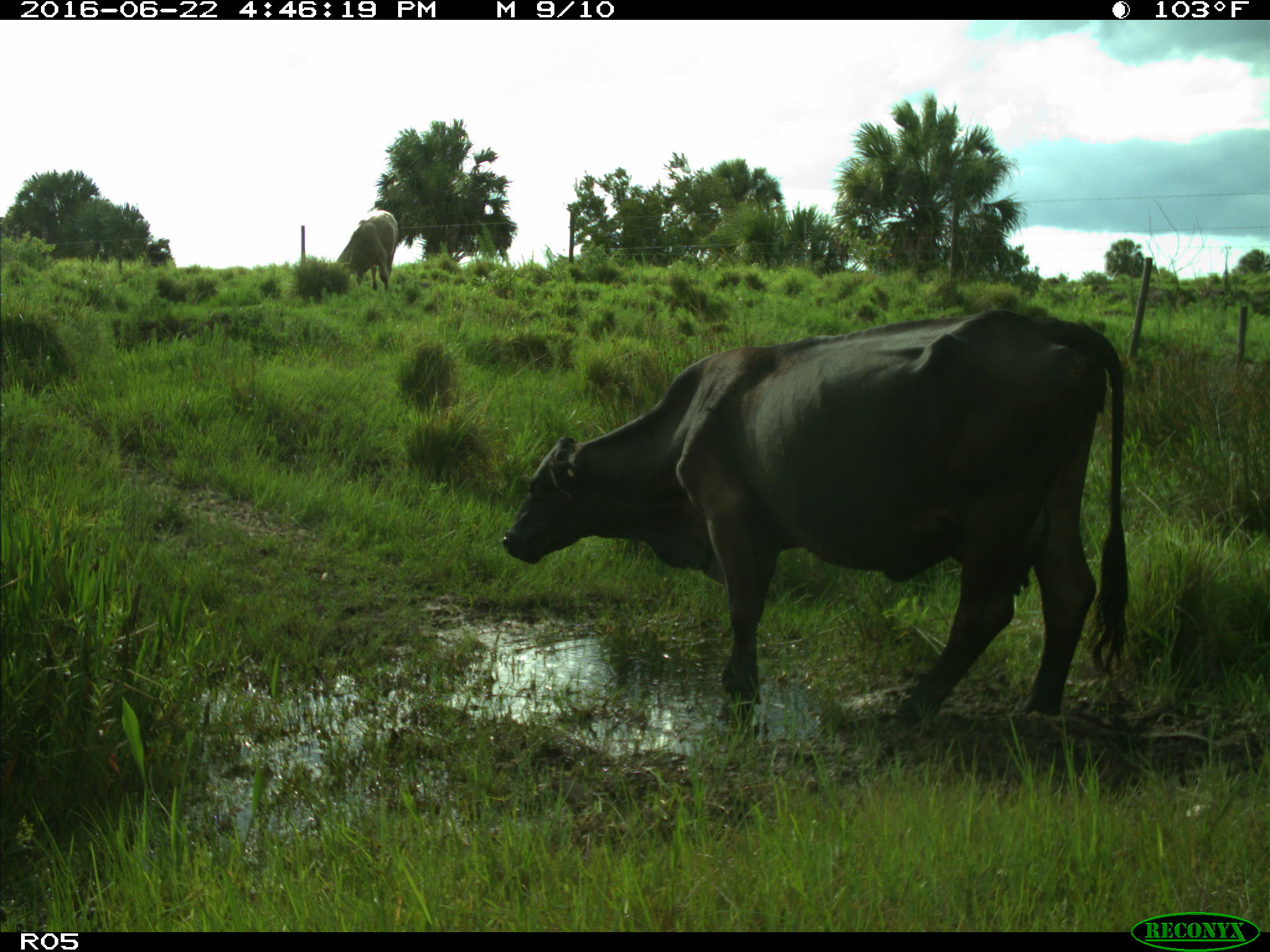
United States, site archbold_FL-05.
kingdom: Animalia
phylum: Chordata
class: Mammalia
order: Artiodactyla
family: Bovidae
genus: Bos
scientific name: Bos taurus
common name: domestic cow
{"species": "Bos taurus (domestic cow)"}